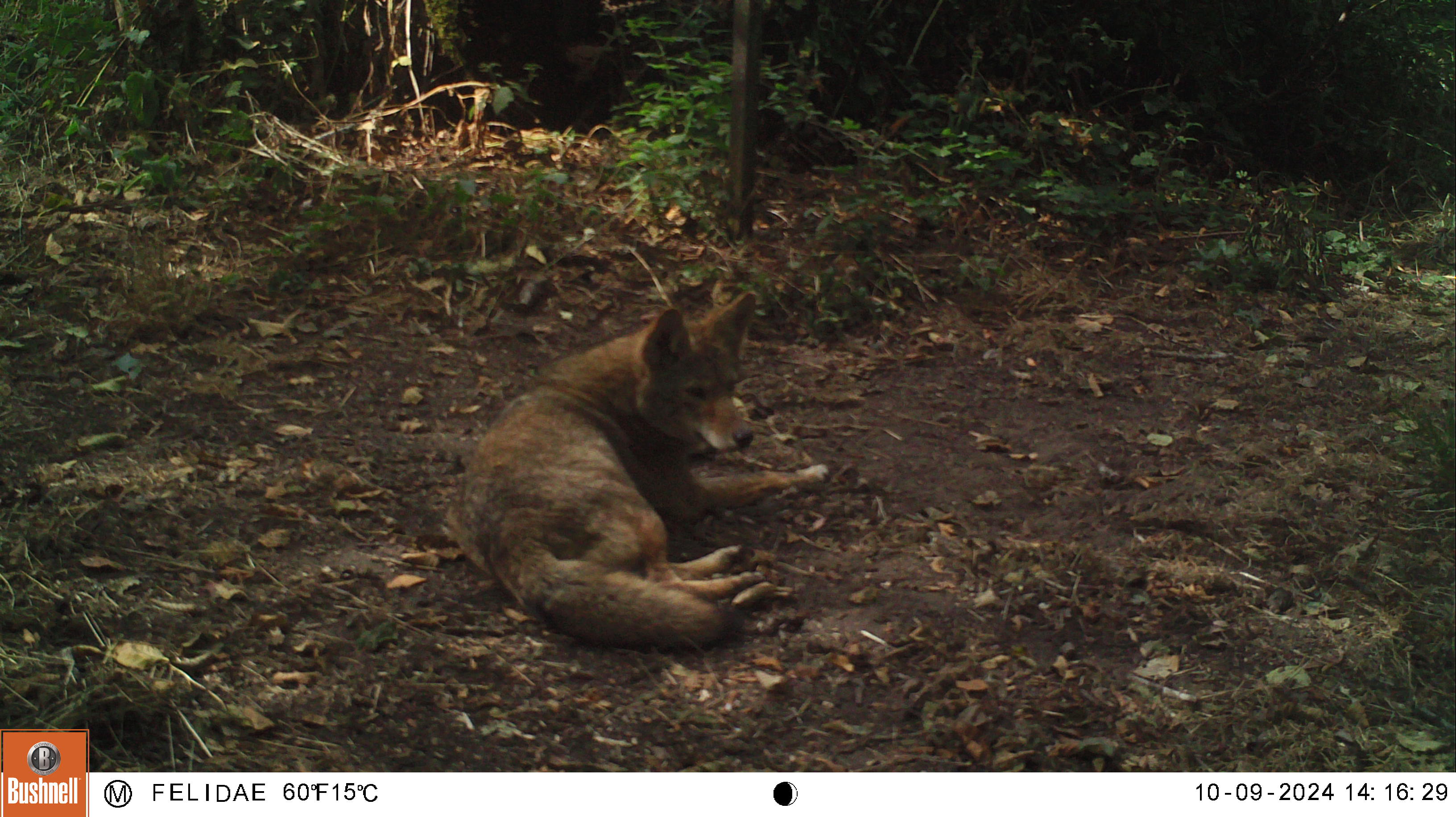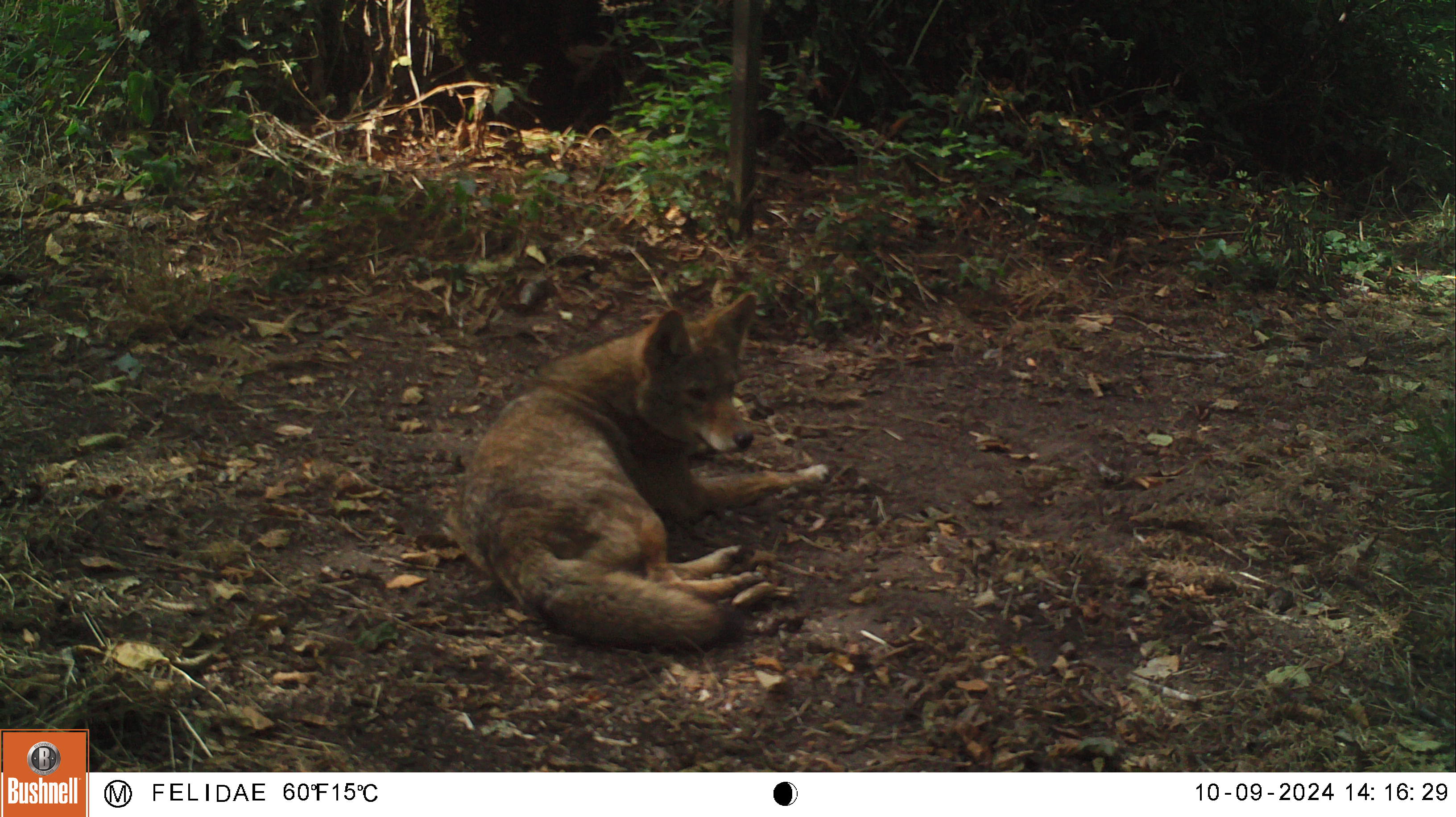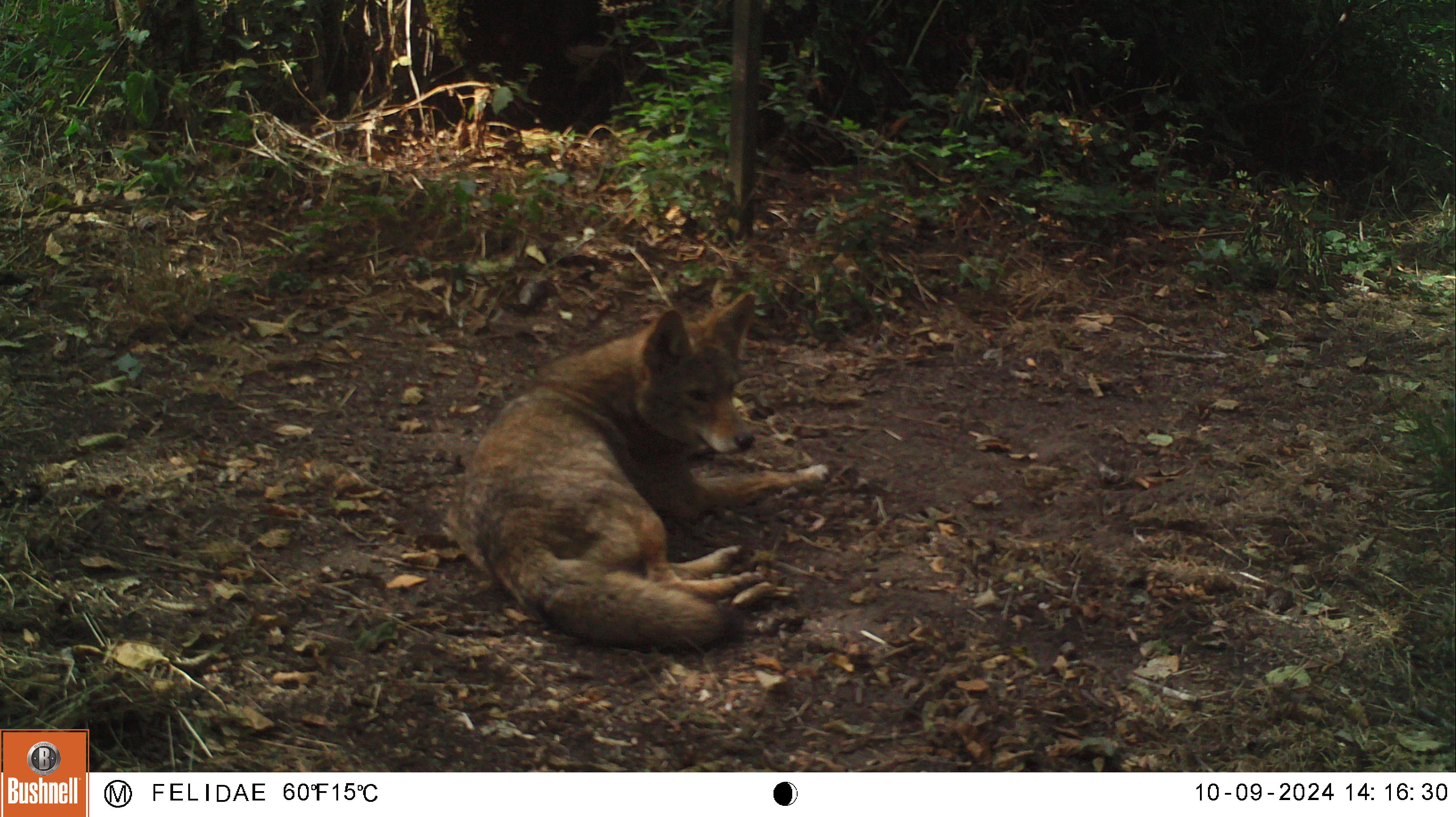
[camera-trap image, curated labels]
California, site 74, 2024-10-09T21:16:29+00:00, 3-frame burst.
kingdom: Animalia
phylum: Chordata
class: Mammalia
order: Carnivora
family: Canidae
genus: Canis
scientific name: Canis latrans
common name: coyote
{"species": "coyote (Canis latrans)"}